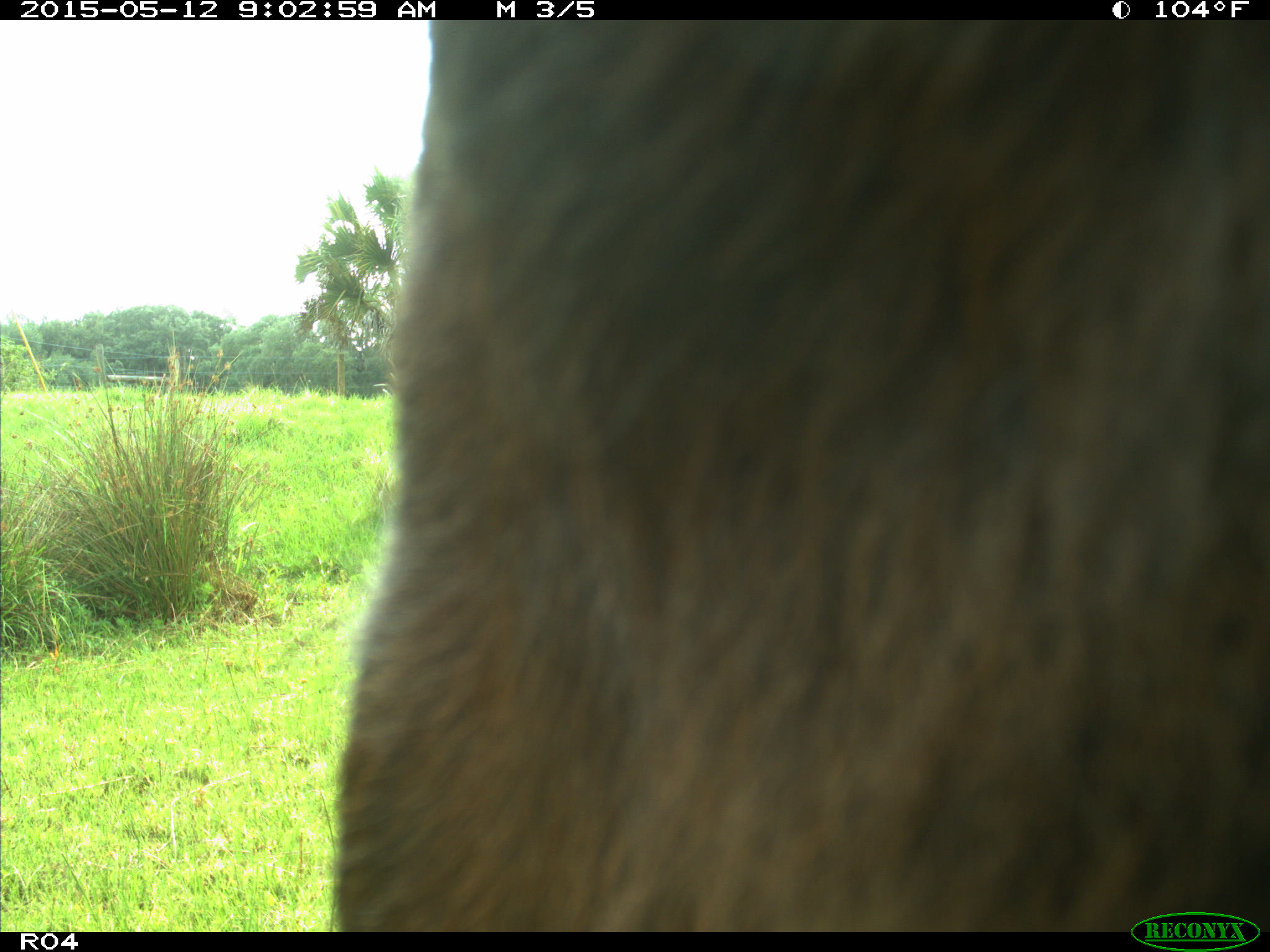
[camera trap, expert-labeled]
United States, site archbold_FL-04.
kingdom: Animalia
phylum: Chordata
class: Mammalia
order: Artiodactyla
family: Bovidae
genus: Bos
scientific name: Bos taurus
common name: domestic cow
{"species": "Bos taurus (domestic cow)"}